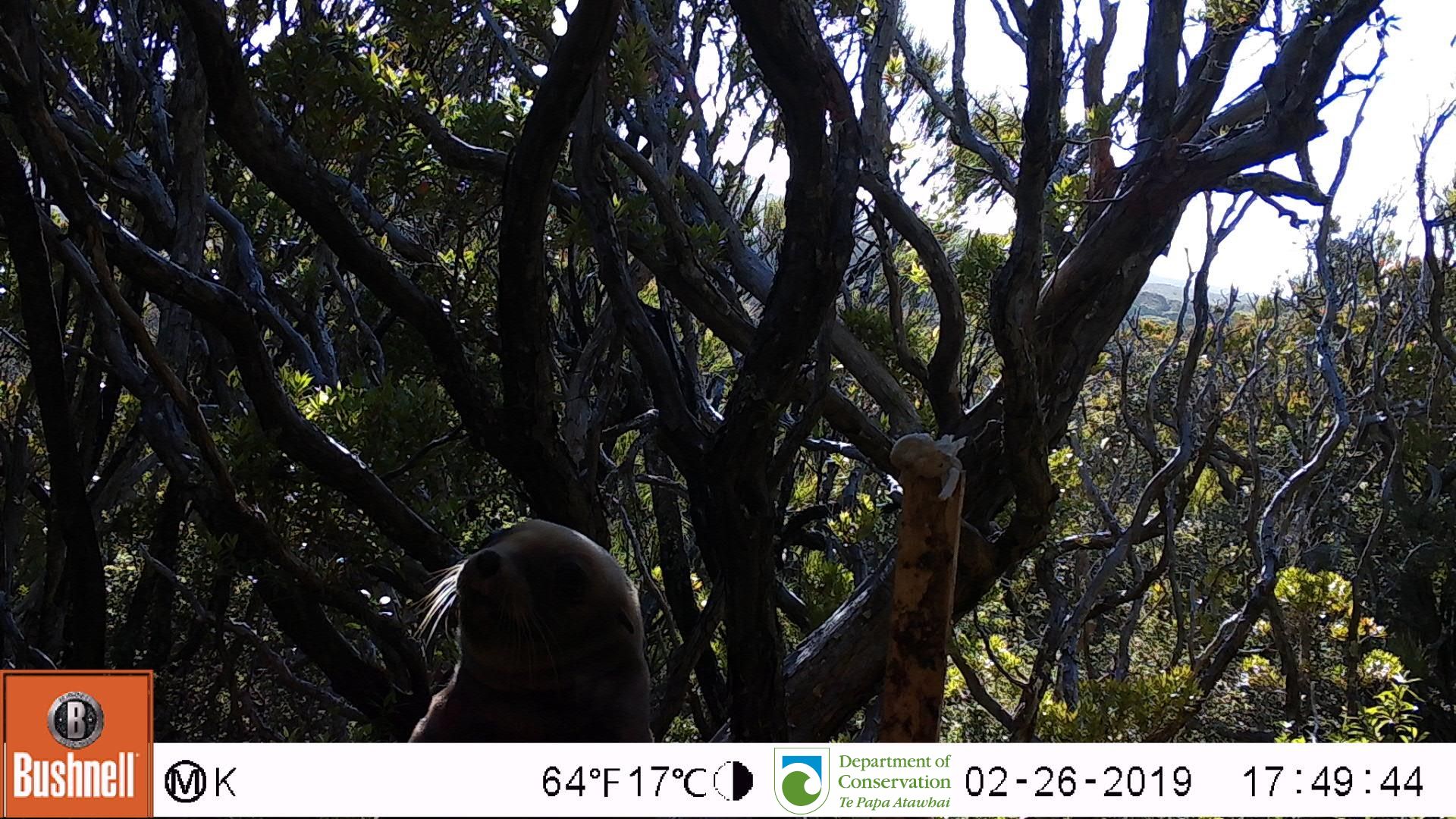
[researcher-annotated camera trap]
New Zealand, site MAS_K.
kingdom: Animalia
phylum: Chordata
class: Mammalia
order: Carnivora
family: Otariidae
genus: Phocarctos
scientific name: Phocarctos hookeri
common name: new zealand sea lion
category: sealion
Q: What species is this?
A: Sealion (new zealand sea lion) (Phocarctos hookeri).